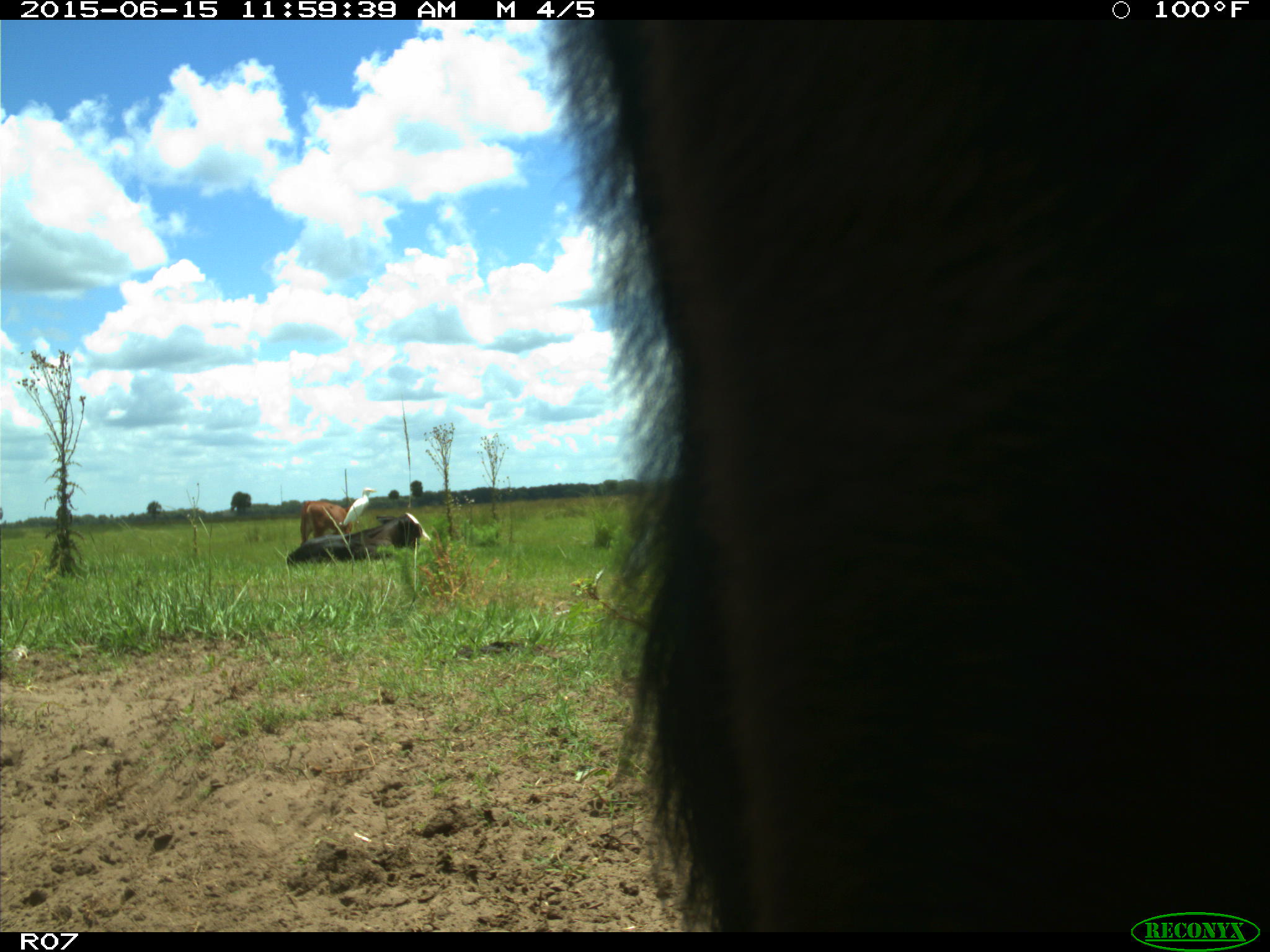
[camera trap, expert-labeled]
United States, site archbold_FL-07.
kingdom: Animalia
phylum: Chordata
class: Mammalia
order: Artiodactyla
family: Bovidae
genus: Bos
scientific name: Bos taurus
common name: domestic cow